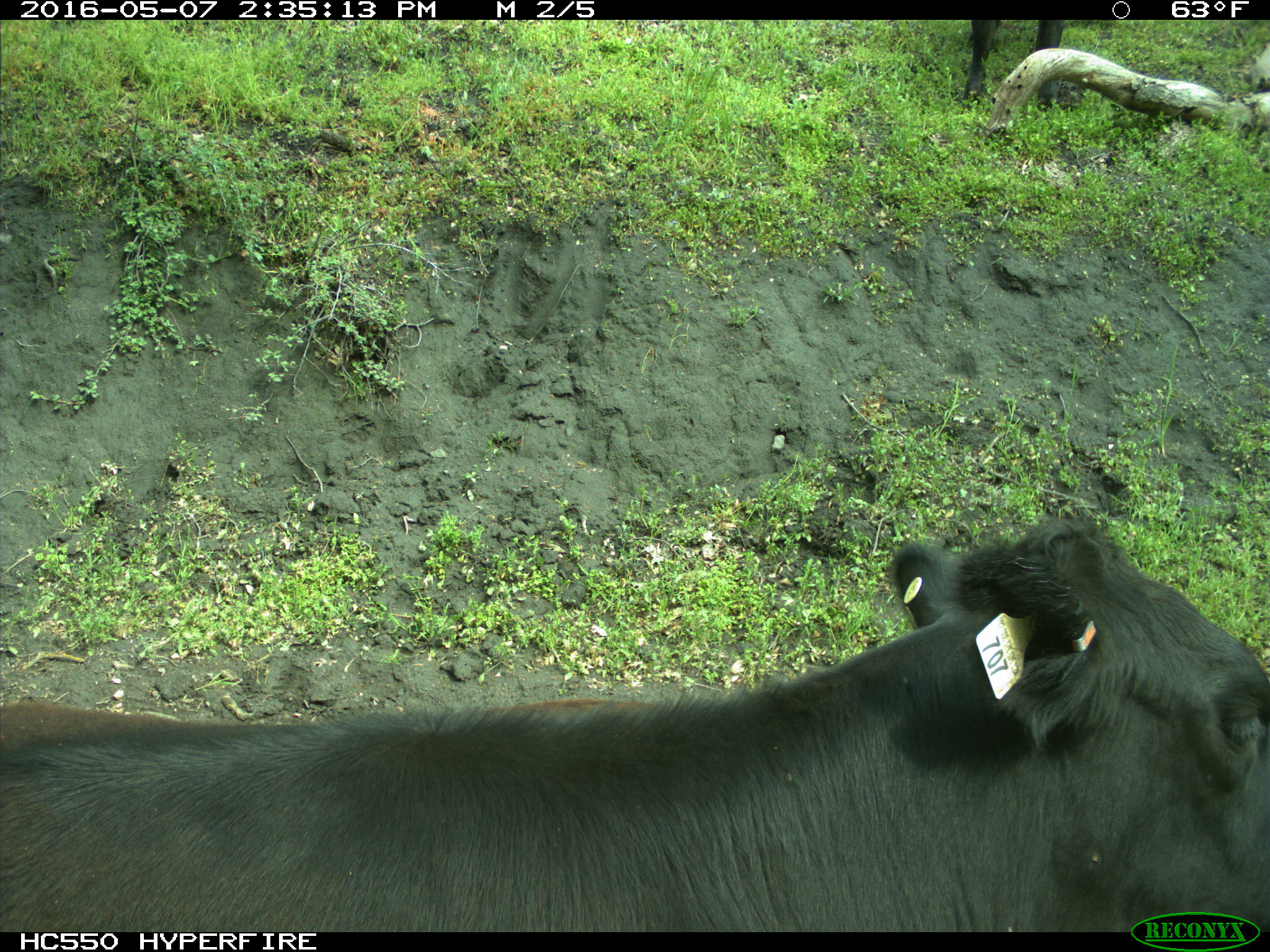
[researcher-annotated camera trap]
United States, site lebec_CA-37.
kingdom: Animalia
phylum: Chordata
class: Mammalia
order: Artiodactyla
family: Bovidae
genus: Bos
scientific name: Bos taurus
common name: domestic cow